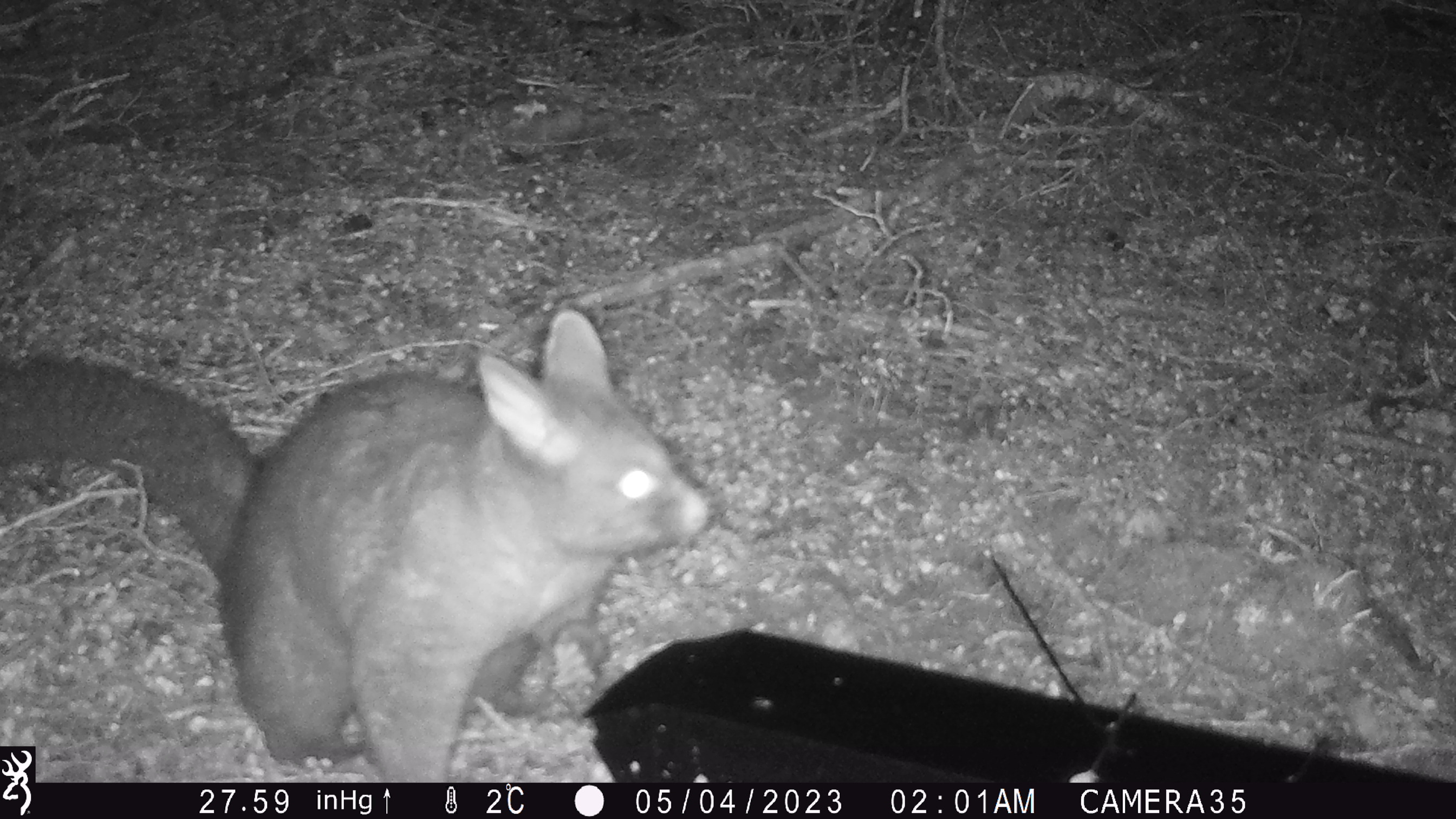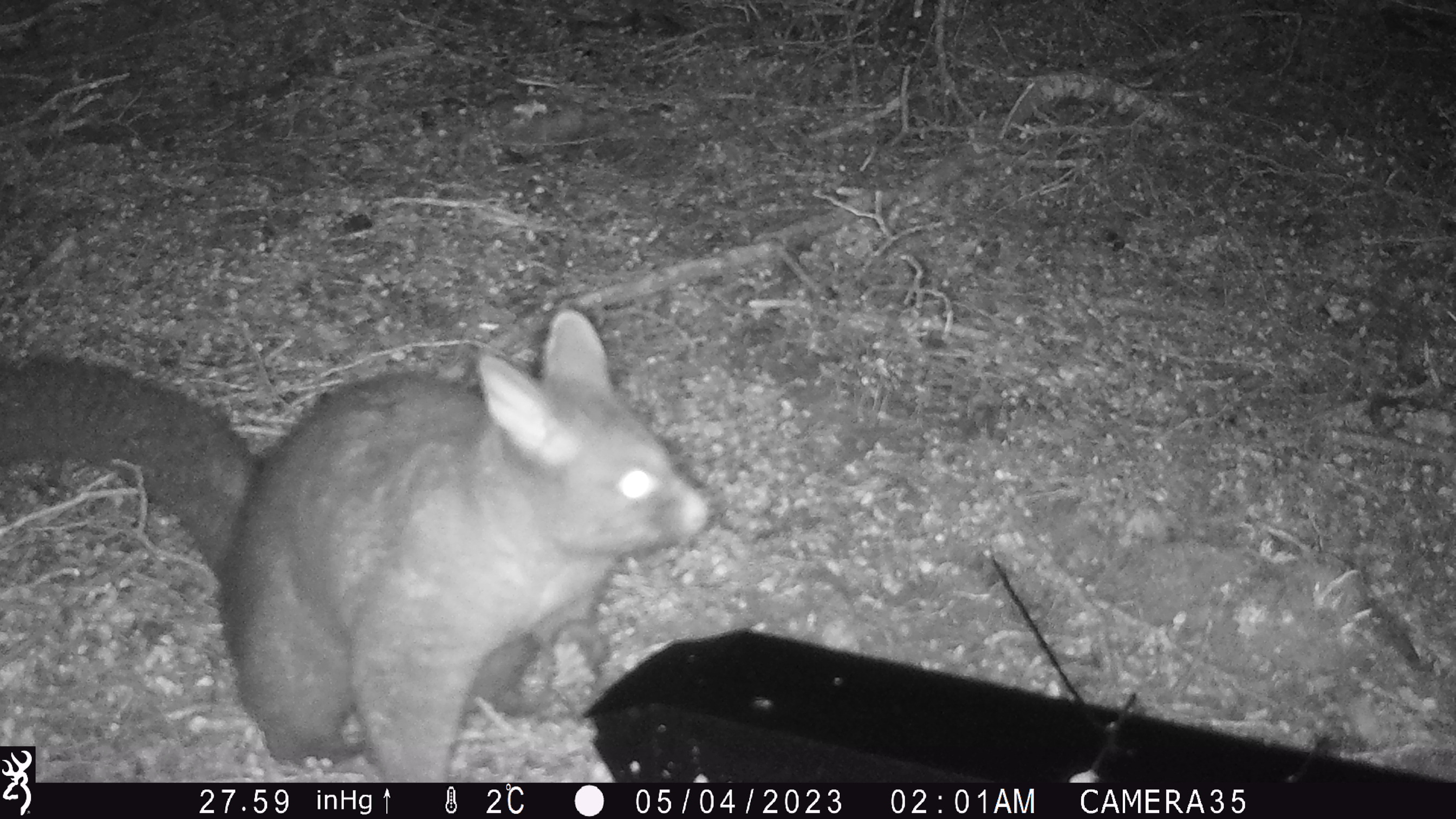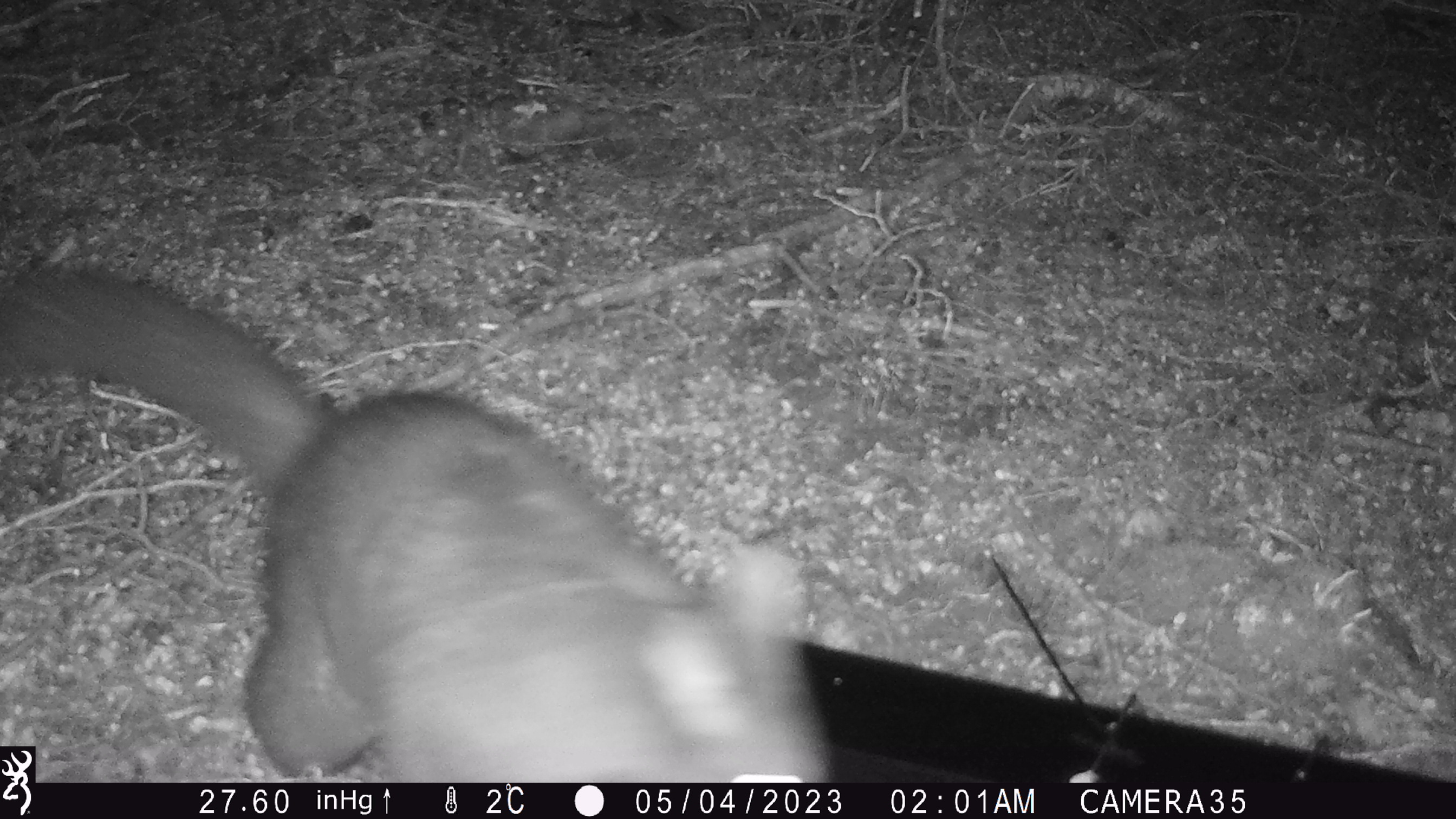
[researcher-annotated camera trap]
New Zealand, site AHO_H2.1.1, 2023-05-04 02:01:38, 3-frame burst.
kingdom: Animalia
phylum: Chordata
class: Mammalia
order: Diprotodontia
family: Phalangeridae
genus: Trichosurus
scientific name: Trichosurus vulpecula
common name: common brushtail possum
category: possum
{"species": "possum (common brushtail possum) (Trichosurus vulpecula)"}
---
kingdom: Animalia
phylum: Chordata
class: Mammalia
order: Carnivora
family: Mustelidae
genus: Mustela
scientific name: Mustela erminea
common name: stoat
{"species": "stoat (Mustela erminea)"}